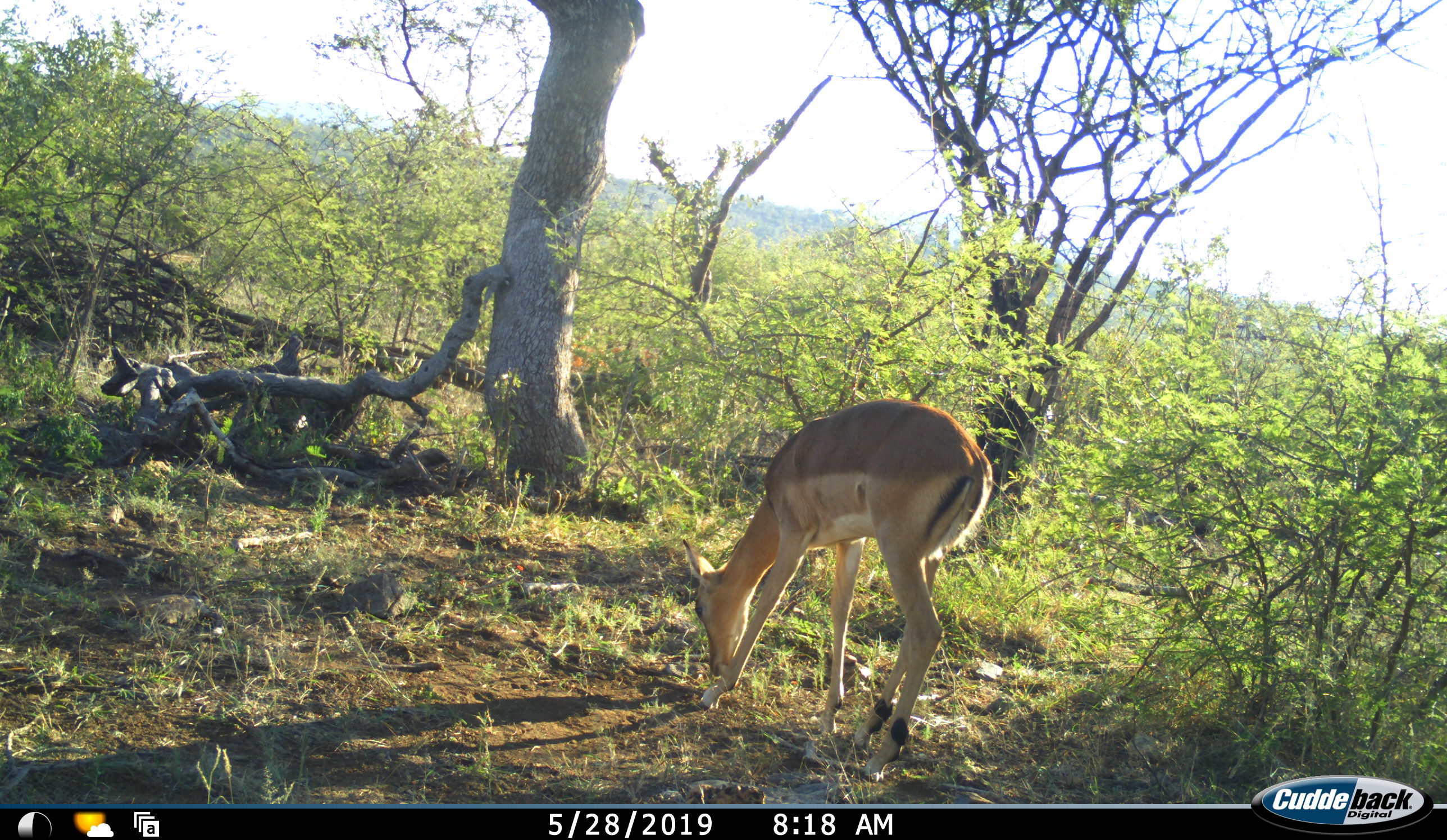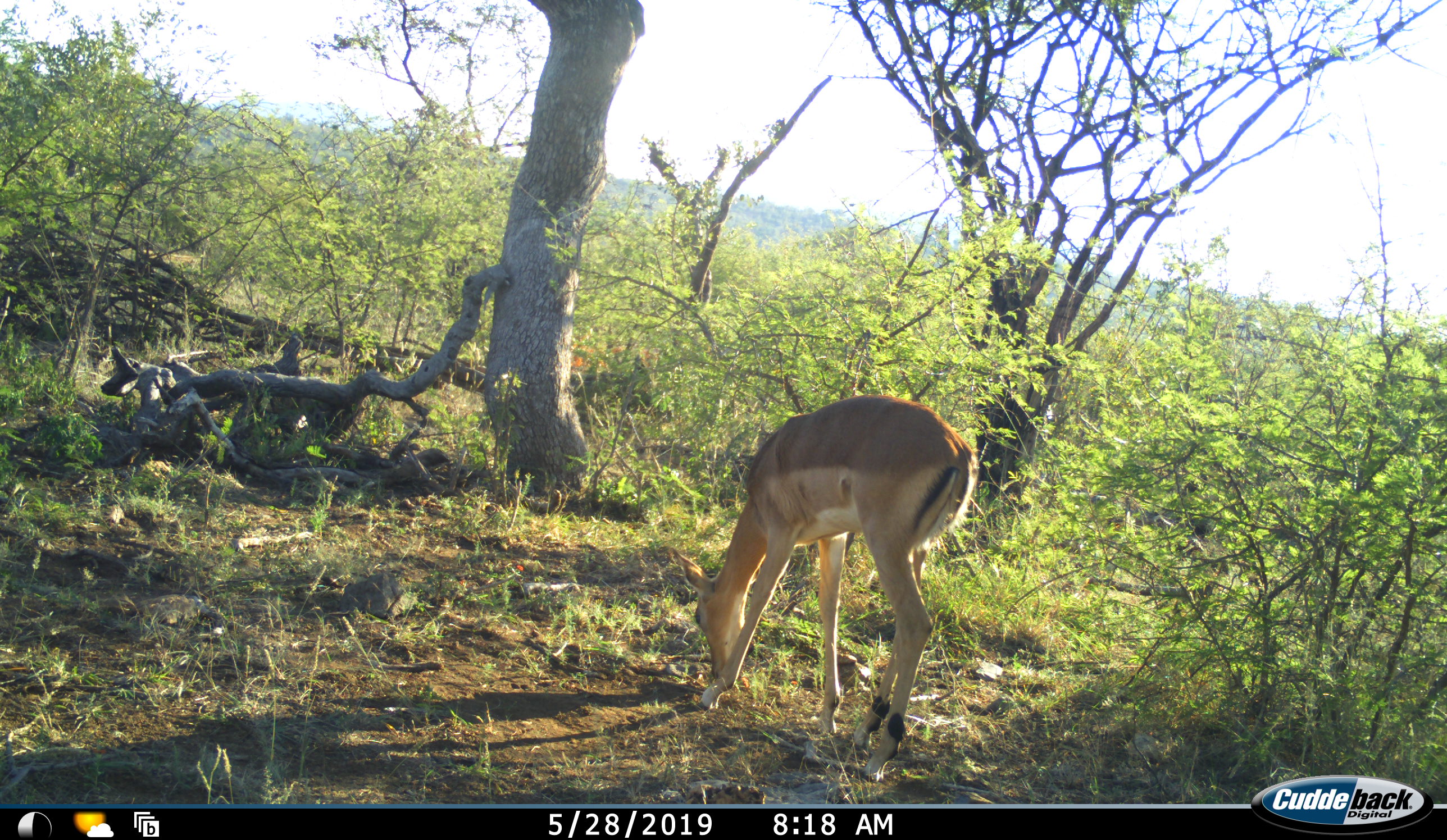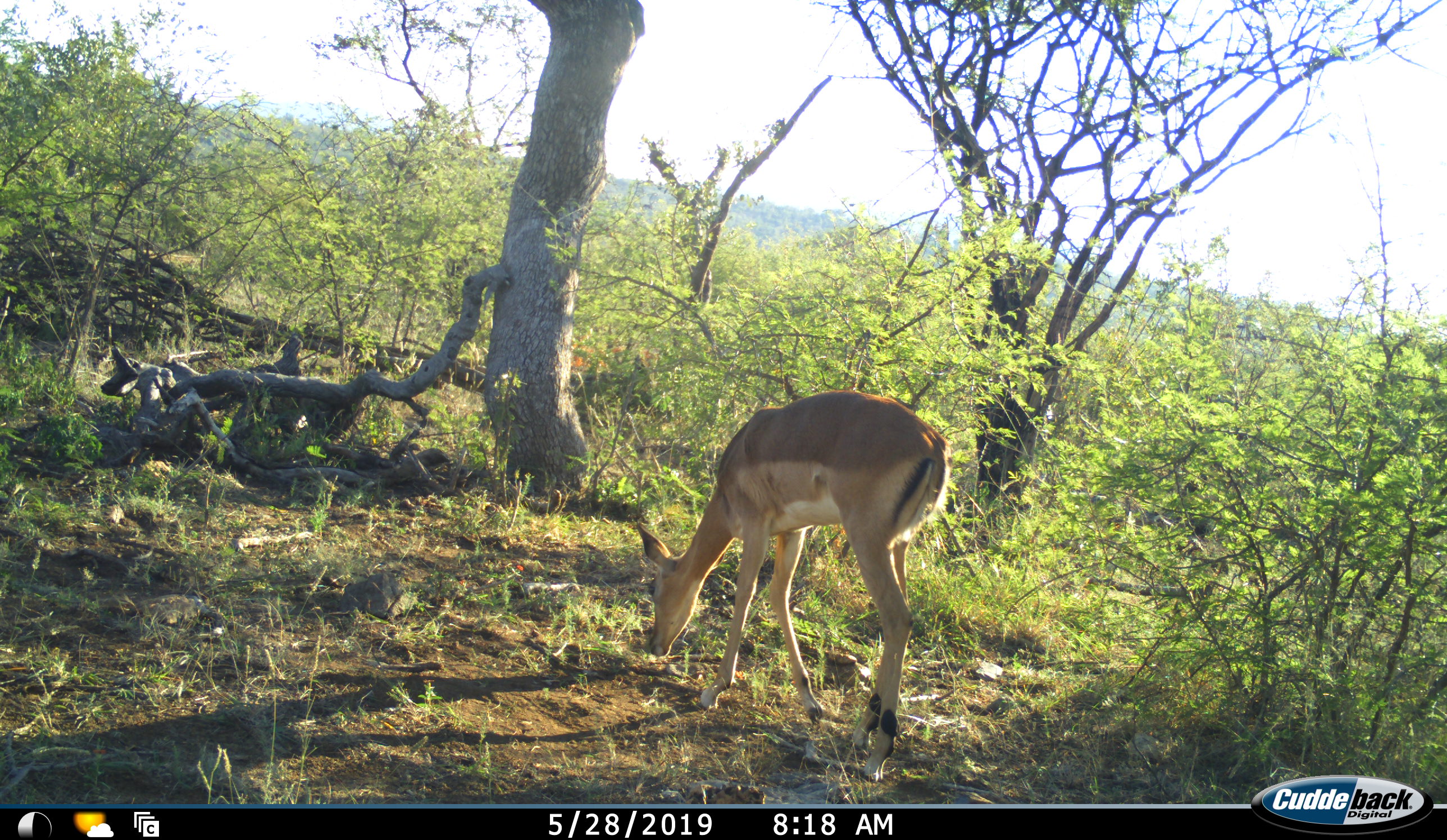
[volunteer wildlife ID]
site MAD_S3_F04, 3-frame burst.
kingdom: Animalia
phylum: Chordata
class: Mammalia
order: Artiodactyla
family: Bovidae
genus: Aepyceros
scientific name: Aepyceros melampus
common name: impala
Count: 1.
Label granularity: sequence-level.